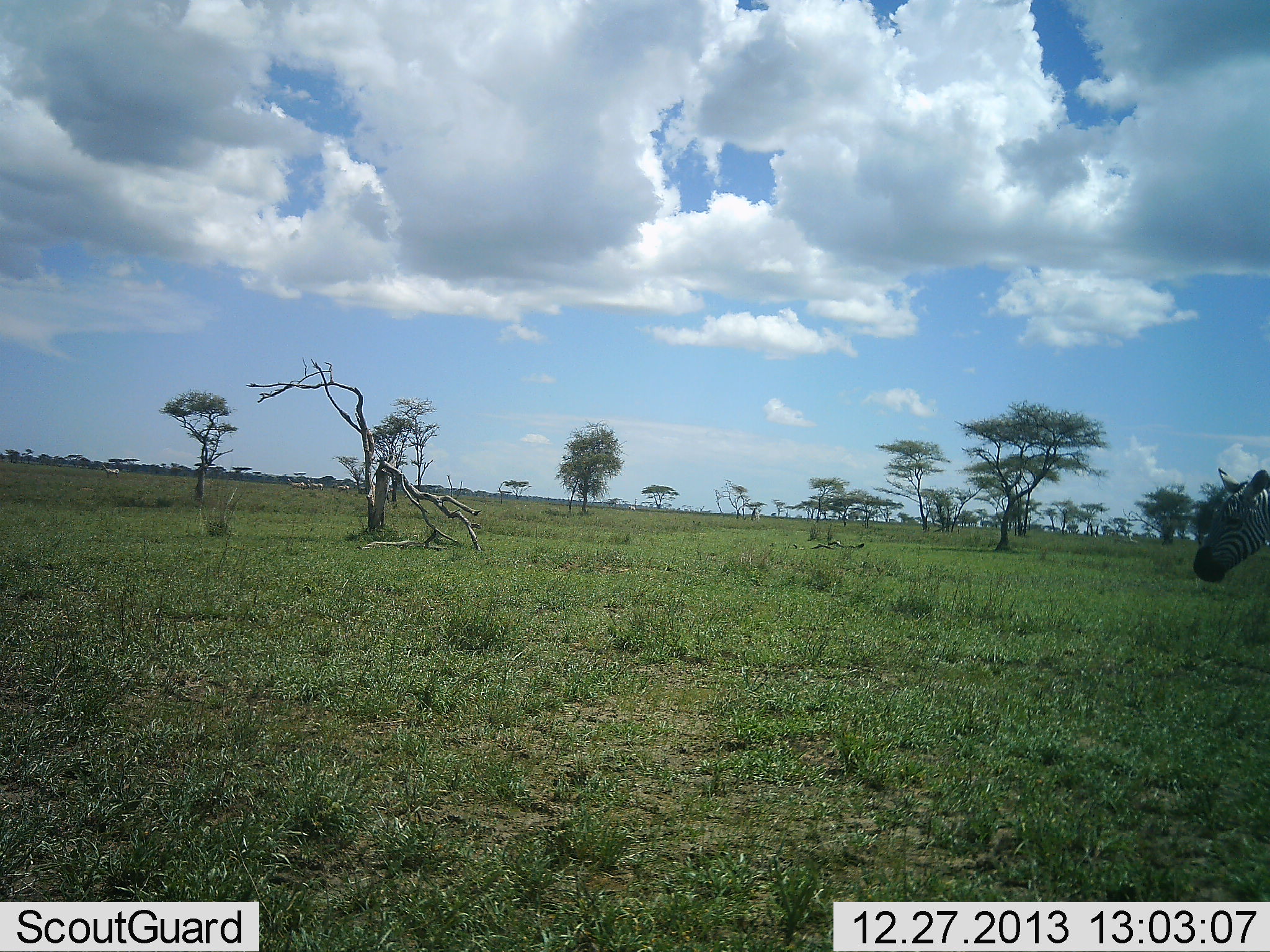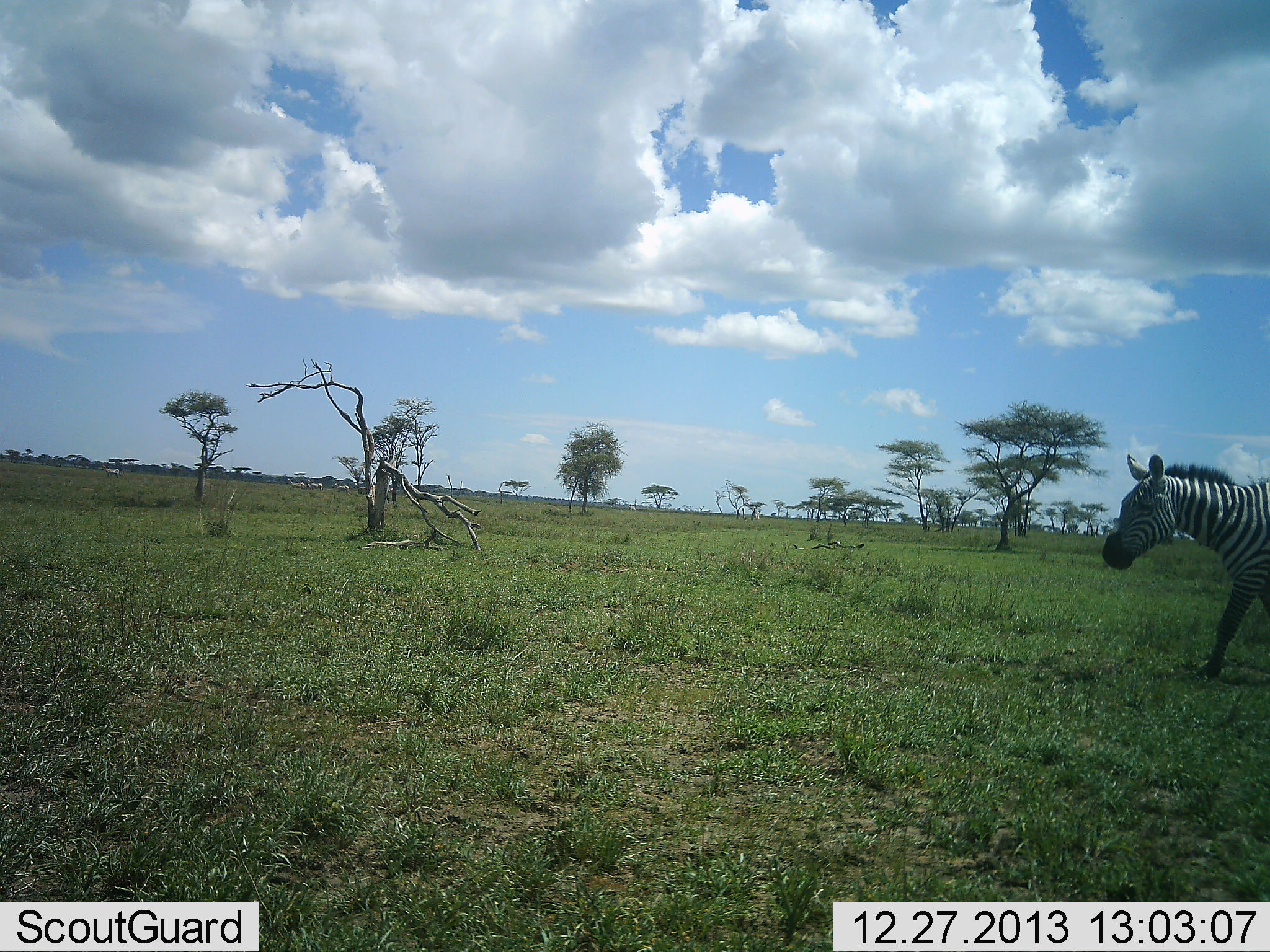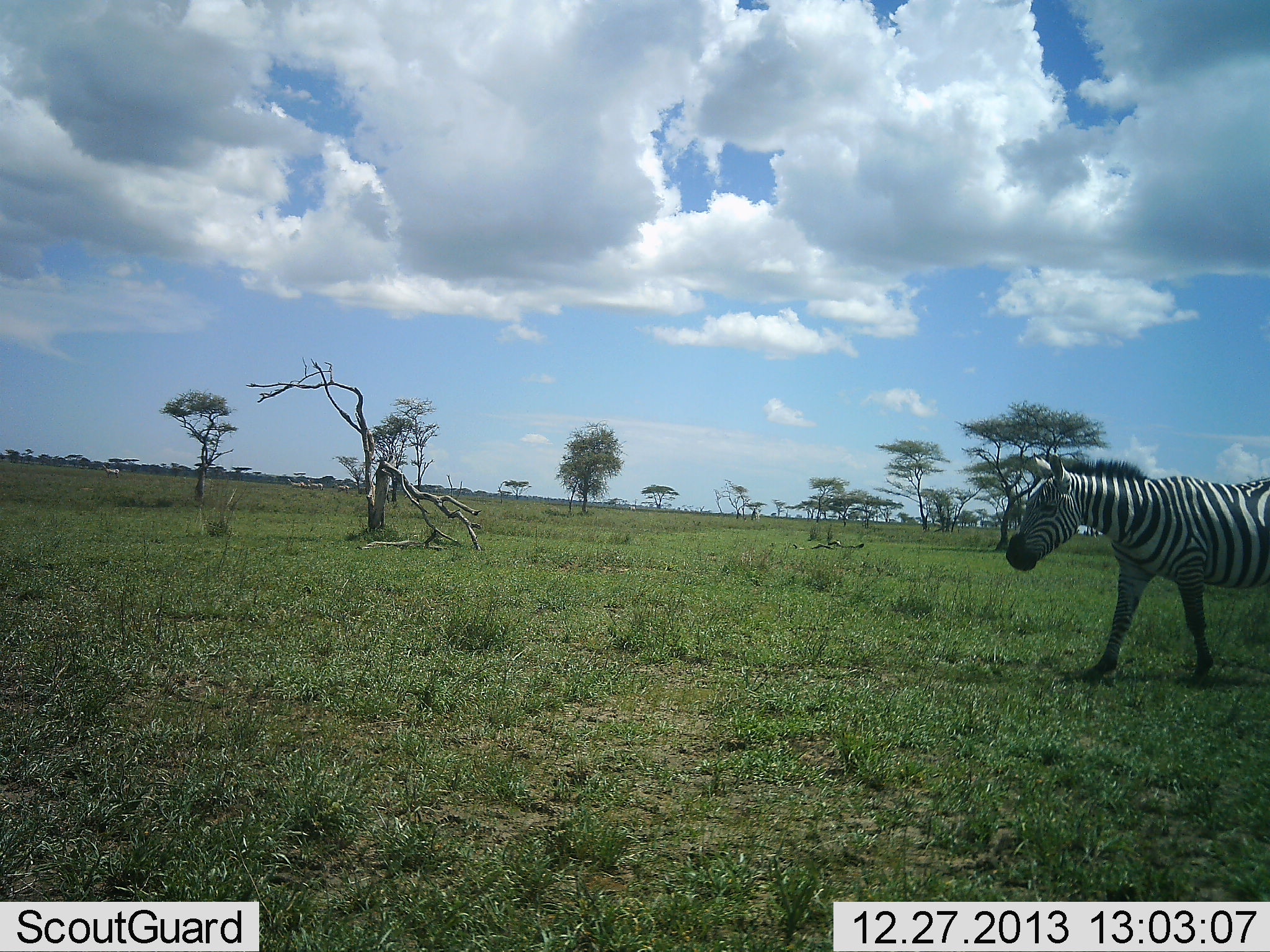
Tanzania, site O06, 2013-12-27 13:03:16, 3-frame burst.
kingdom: Animalia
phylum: Chordata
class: Mammalia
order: Perissodactyla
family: Equidae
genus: Equus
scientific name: Equus quagga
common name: plains zebra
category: zebra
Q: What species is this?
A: Zebra (plains zebra) (Equus quagga).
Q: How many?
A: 1.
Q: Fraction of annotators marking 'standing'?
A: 8%.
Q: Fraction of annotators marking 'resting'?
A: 0%.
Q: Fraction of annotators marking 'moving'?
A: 97%.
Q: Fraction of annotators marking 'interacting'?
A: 0%.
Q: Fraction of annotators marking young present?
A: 0%.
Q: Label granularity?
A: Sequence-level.